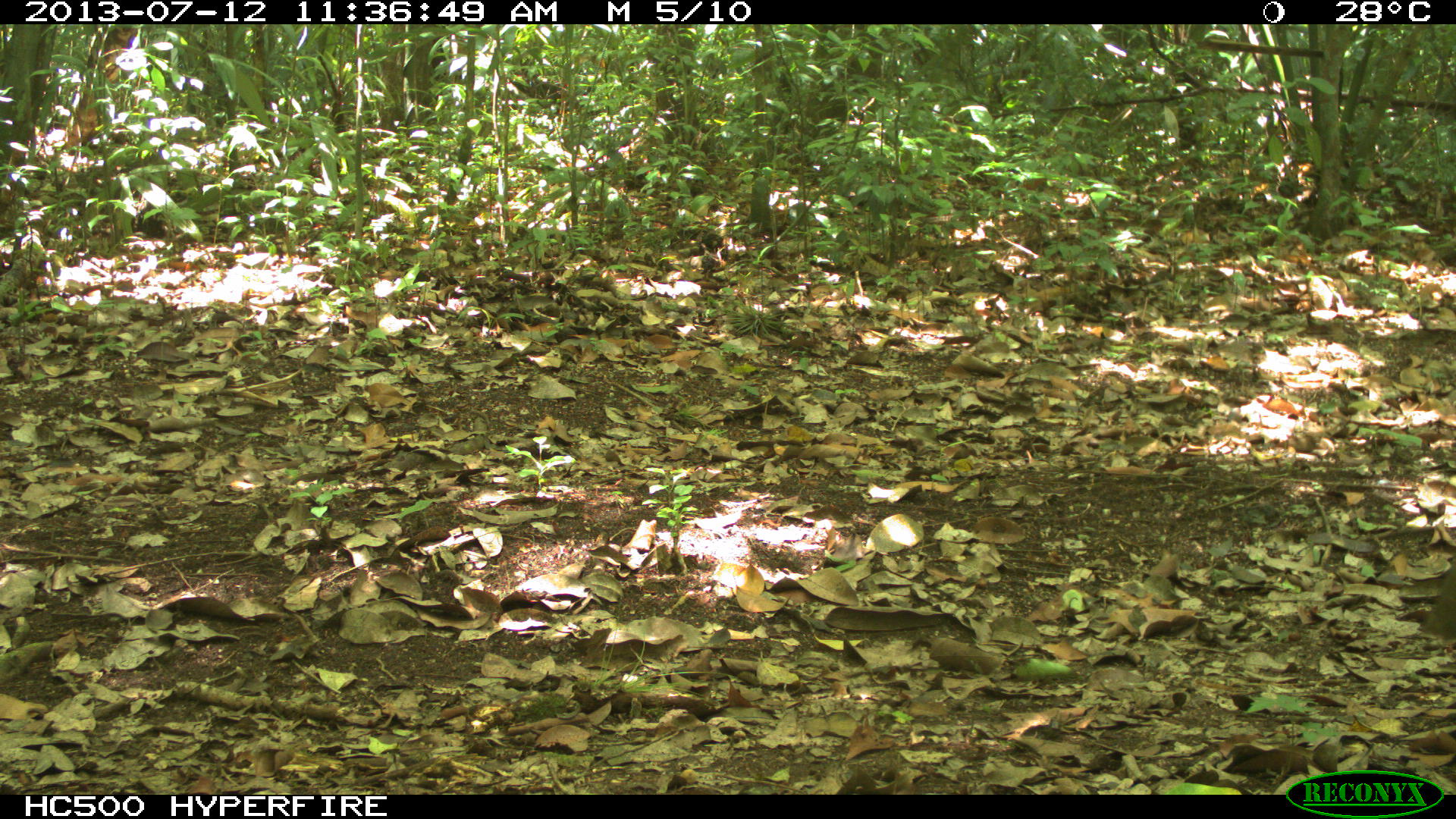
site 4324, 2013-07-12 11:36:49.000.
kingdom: Animalia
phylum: Chordata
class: Aves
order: Tinamiformes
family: Tinamidae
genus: Tinamus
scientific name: Tinamus major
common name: great tinamou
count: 1